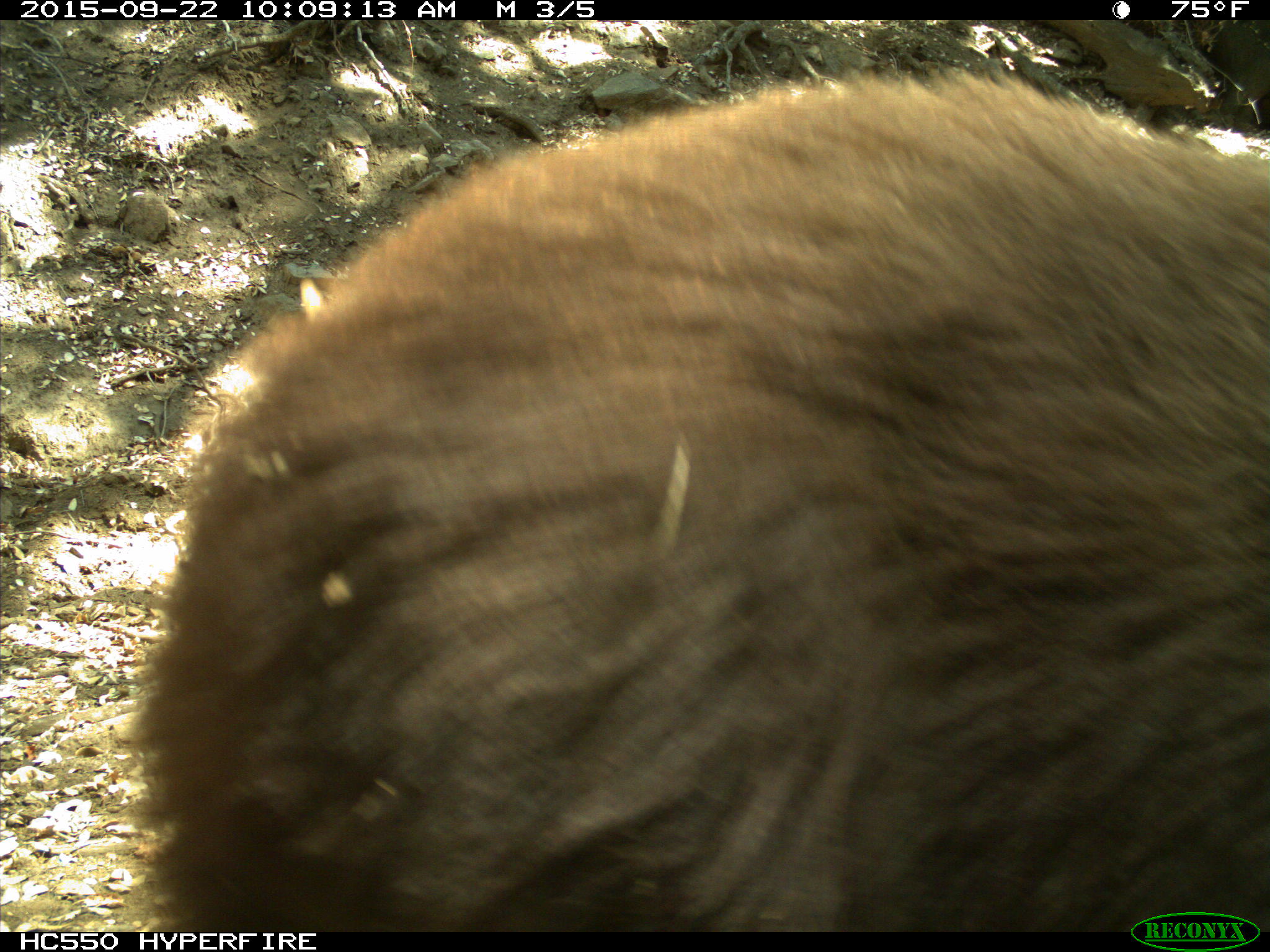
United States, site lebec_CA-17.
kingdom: Animalia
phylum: Chordata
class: Mammalia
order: Carnivora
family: Ursidae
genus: Ursus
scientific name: Ursus americanus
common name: american black bear